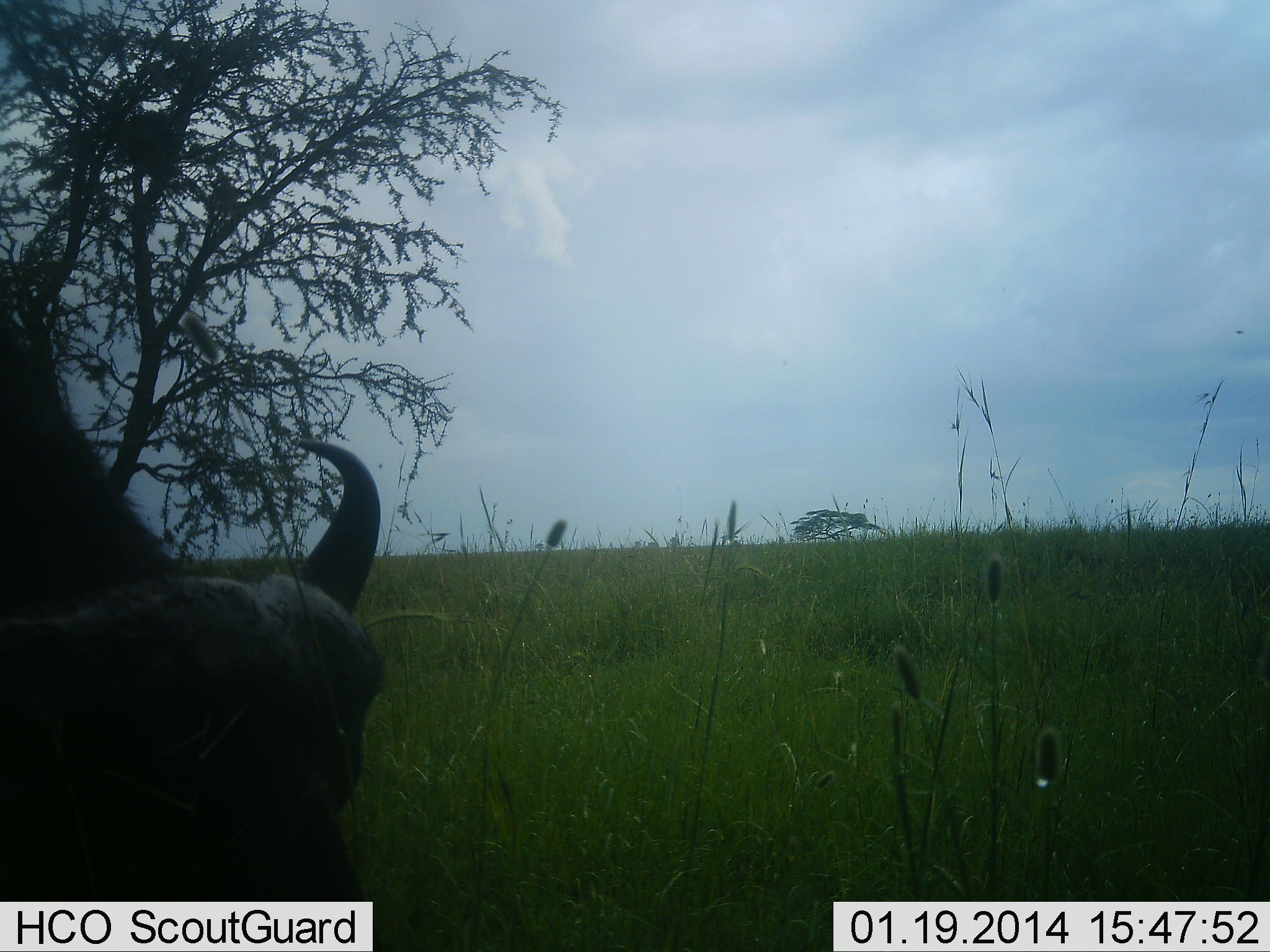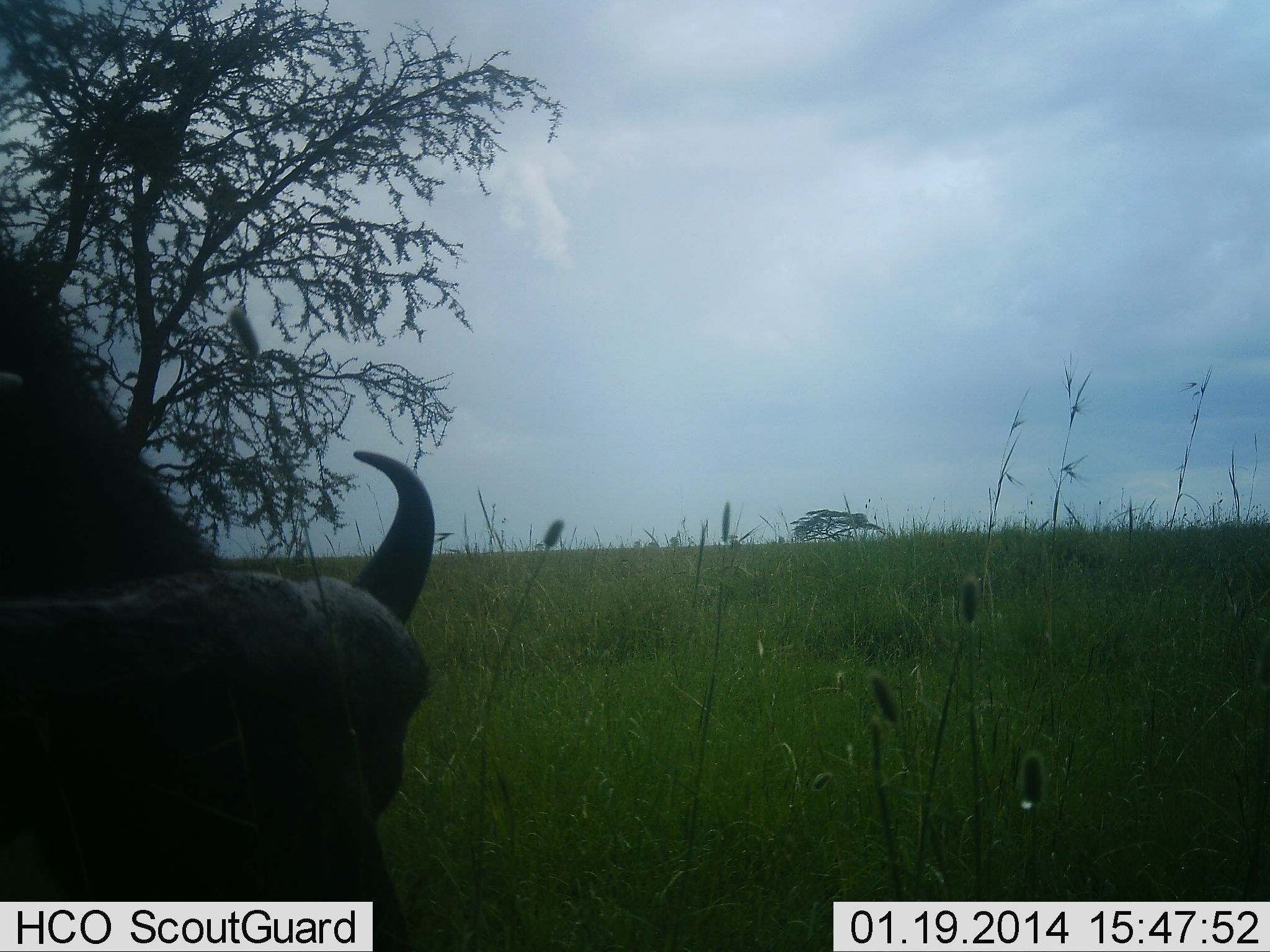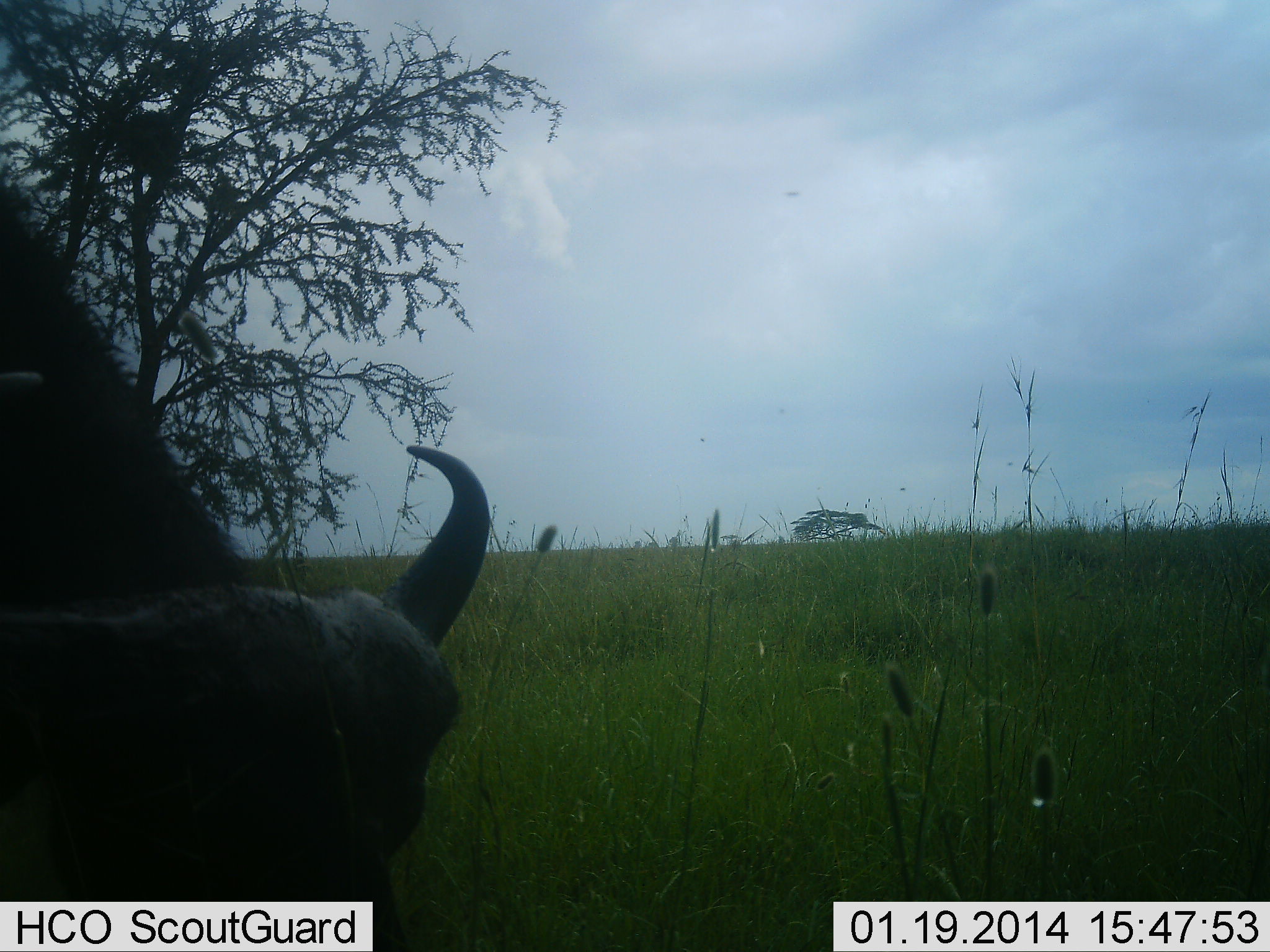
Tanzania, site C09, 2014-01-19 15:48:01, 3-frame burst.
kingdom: Animalia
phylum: Chordata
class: Mammalia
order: Artiodactyla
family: Bovidae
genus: Syncerus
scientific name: Syncerus caffer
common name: cape buffalo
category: buffalo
Buffalo (cape buffalo) (Syncerus caffer), count 1. Behavior (volunteer vote fractions): standing 50%, resting 0%, moving 0%, interacting 0%. Young present (vote fraction): 0%. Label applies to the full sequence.